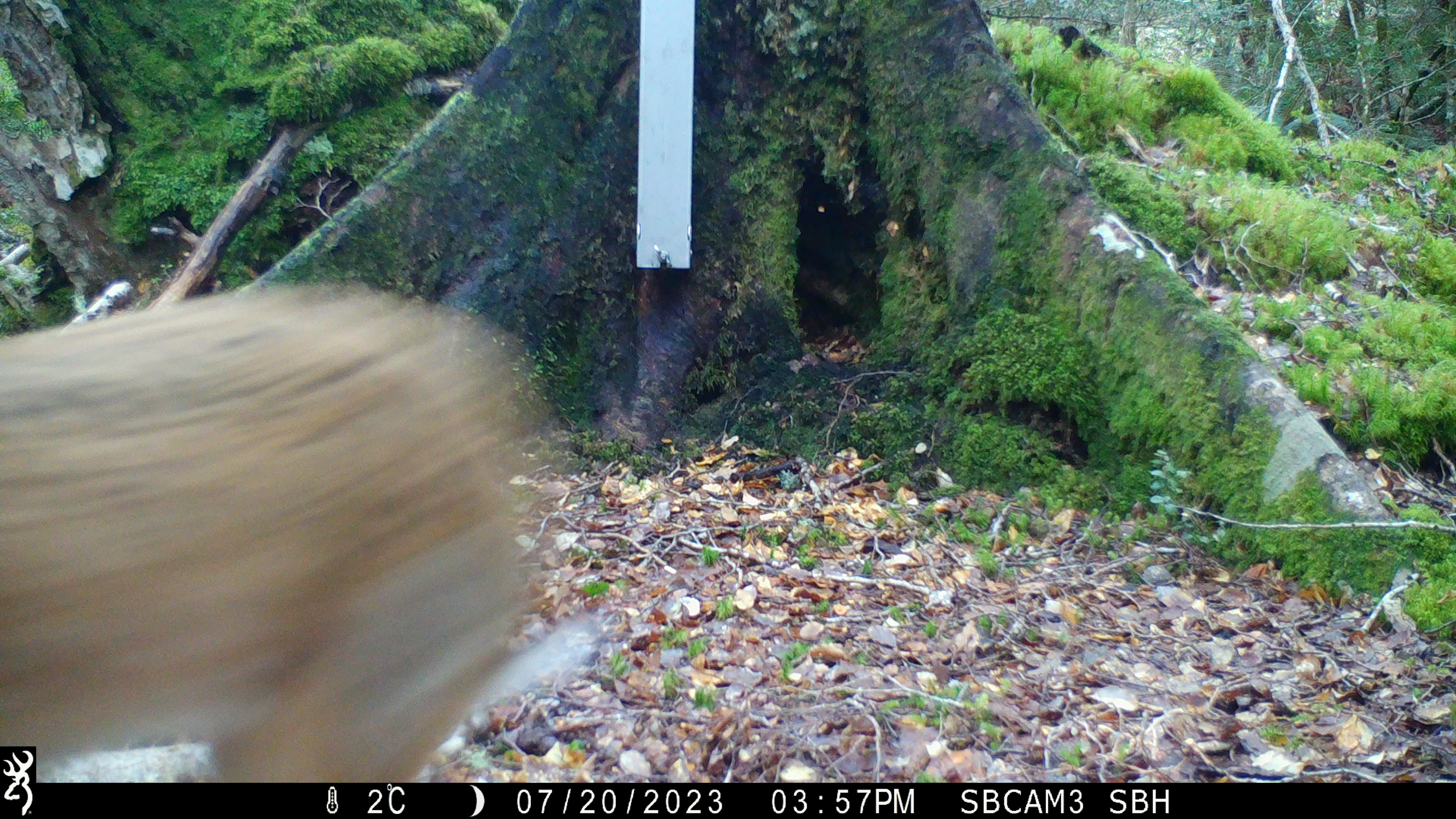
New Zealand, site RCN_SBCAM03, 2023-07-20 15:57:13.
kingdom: Animalia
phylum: Chordata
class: Mammalia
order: Lagomorpha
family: Leporidae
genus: Lepus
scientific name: Lepus europaeus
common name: brown hare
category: hare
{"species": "hare (brown hare) (Lepus europaeus)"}